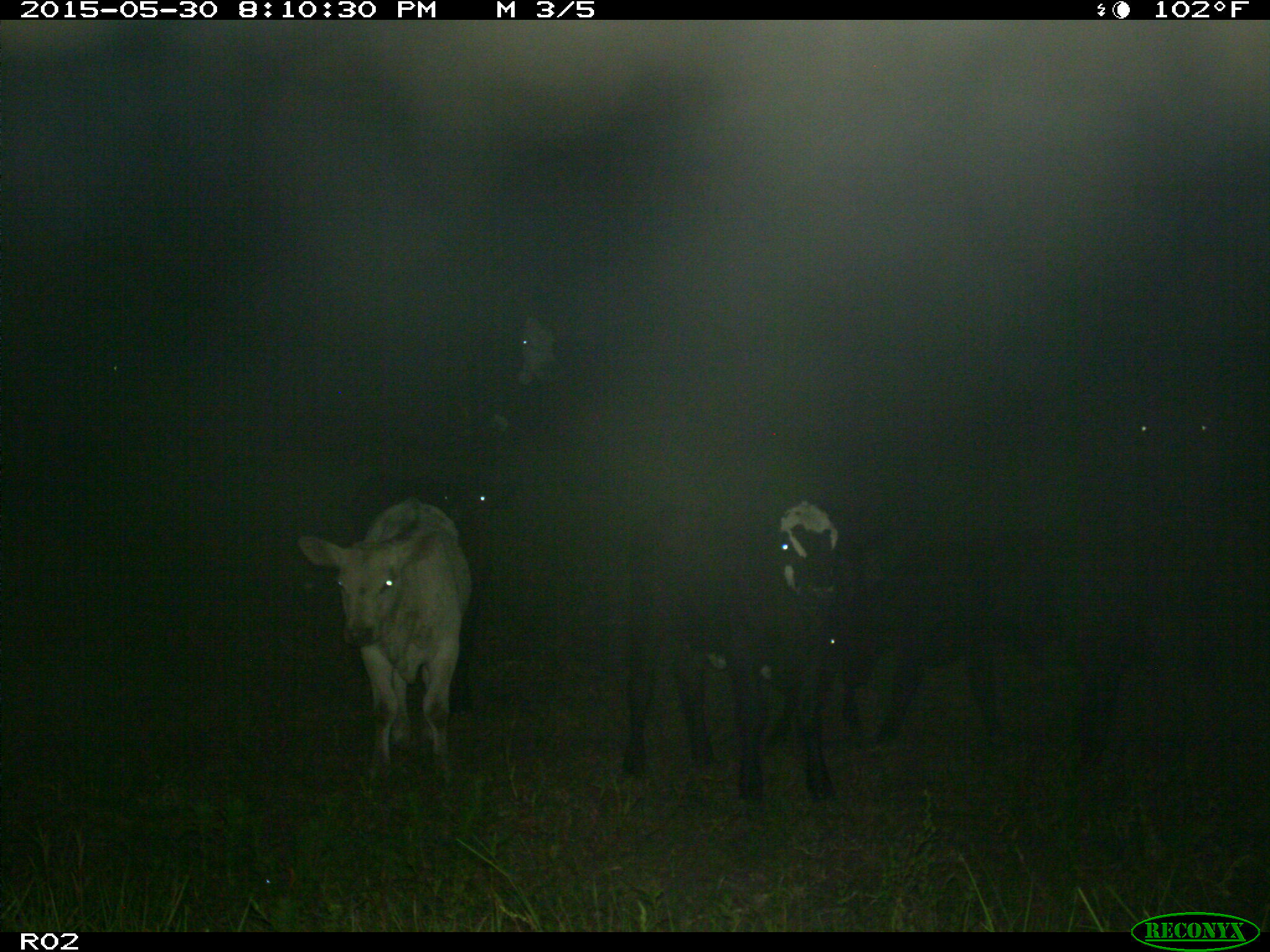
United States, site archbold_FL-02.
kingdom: Animalia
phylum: Chordata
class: Mammalia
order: Artiodactyla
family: Bovidae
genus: Bos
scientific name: Bos taurus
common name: domestic cow